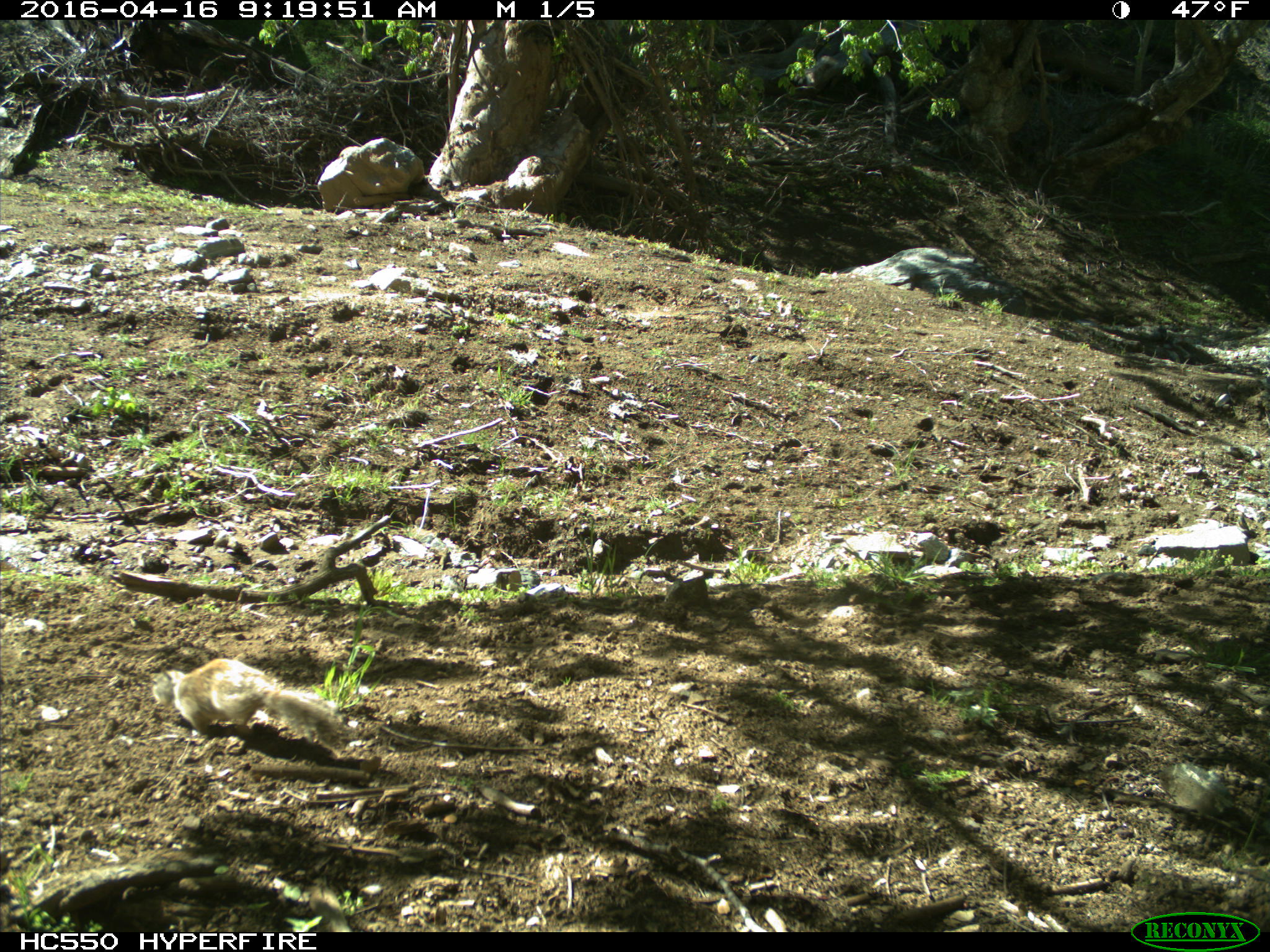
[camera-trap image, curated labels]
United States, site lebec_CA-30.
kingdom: Animalia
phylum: Chordata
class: Mammalia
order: Rodentia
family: Sciuridae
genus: Otospermophilus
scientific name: Otospermophilus beecheyi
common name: california ground squirrel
Otospermophilus beecheyi (california ground squirrel).